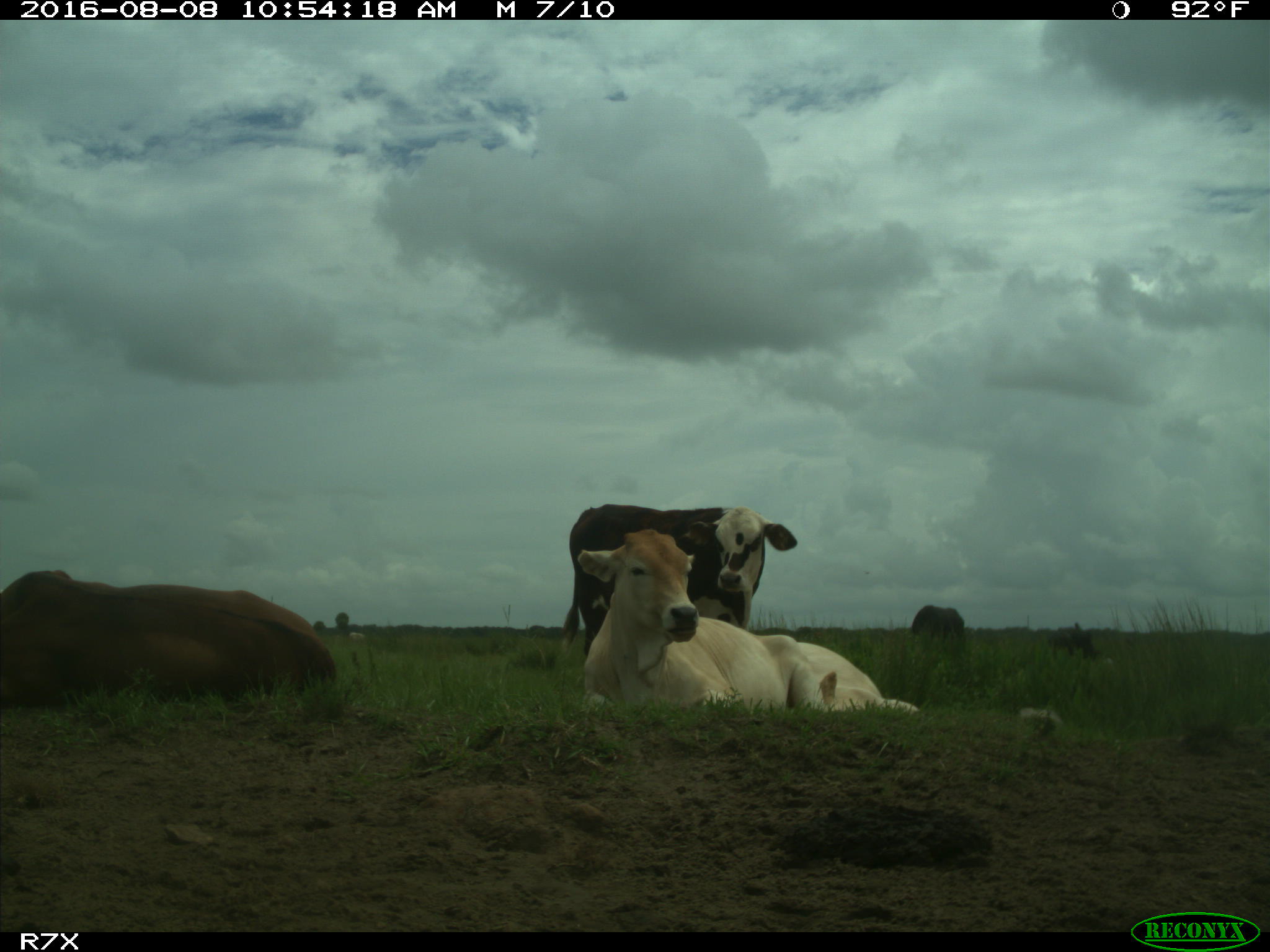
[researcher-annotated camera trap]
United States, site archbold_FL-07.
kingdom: Animalia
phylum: Chordata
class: Mammalia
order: Artiodactyla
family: Bovidae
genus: Bos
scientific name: Bos taurus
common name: domestic cow